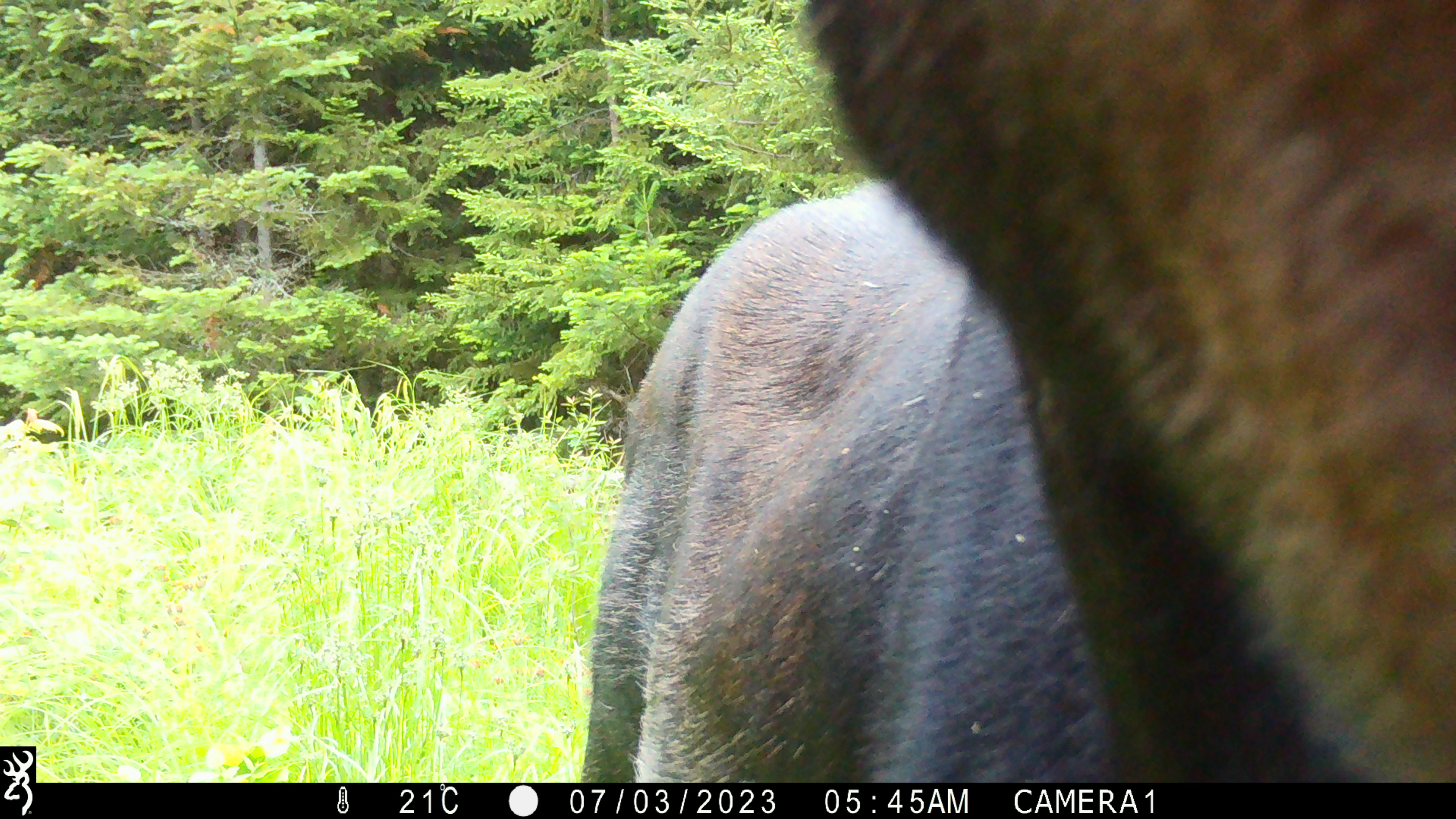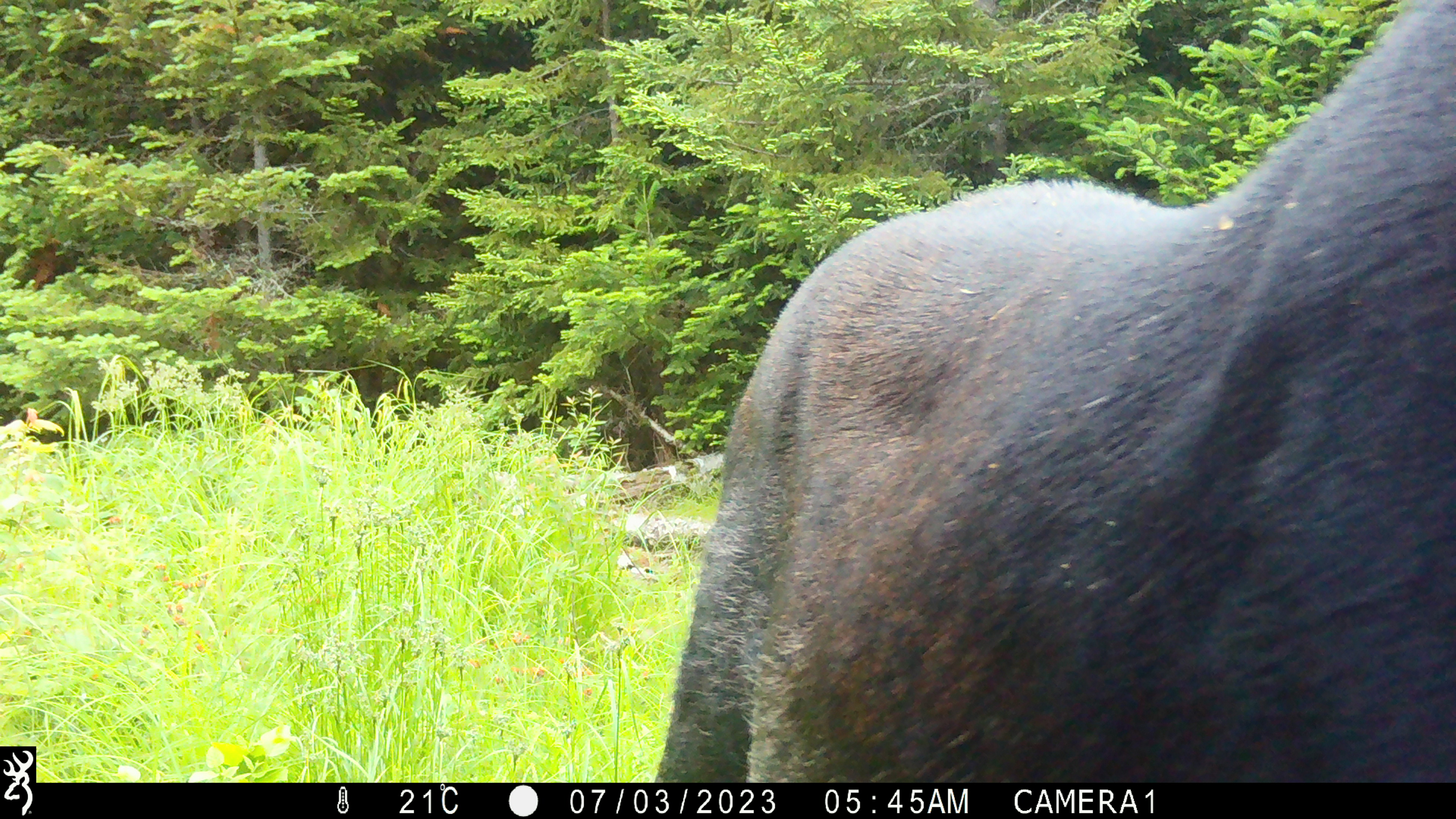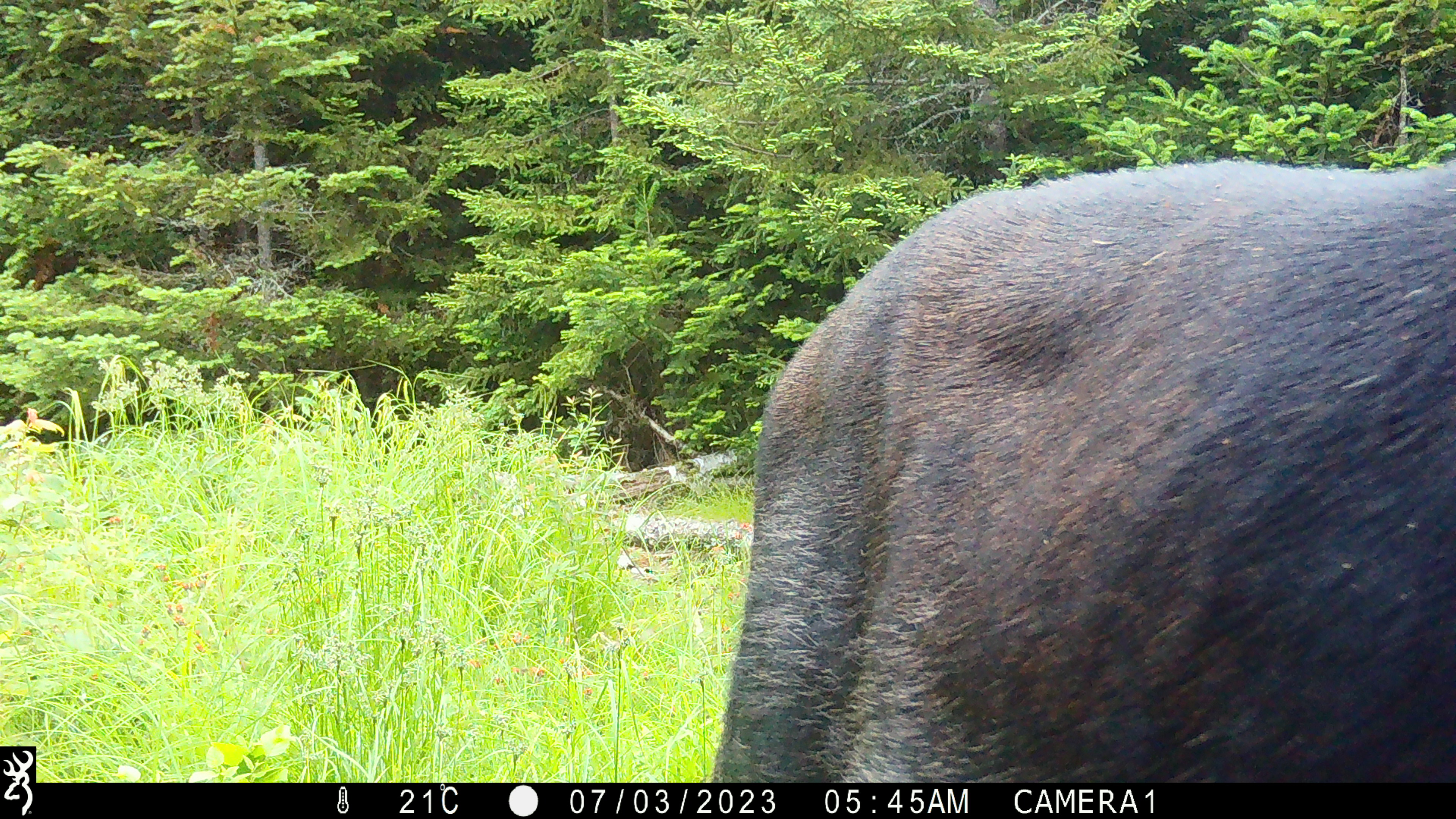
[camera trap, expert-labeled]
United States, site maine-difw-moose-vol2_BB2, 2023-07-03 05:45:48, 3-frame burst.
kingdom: Animalia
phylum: Chordata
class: Mammalia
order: Artiodactyla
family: Cervidae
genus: Alces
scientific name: Alces alces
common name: moose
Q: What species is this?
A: Moose (Alces alces).